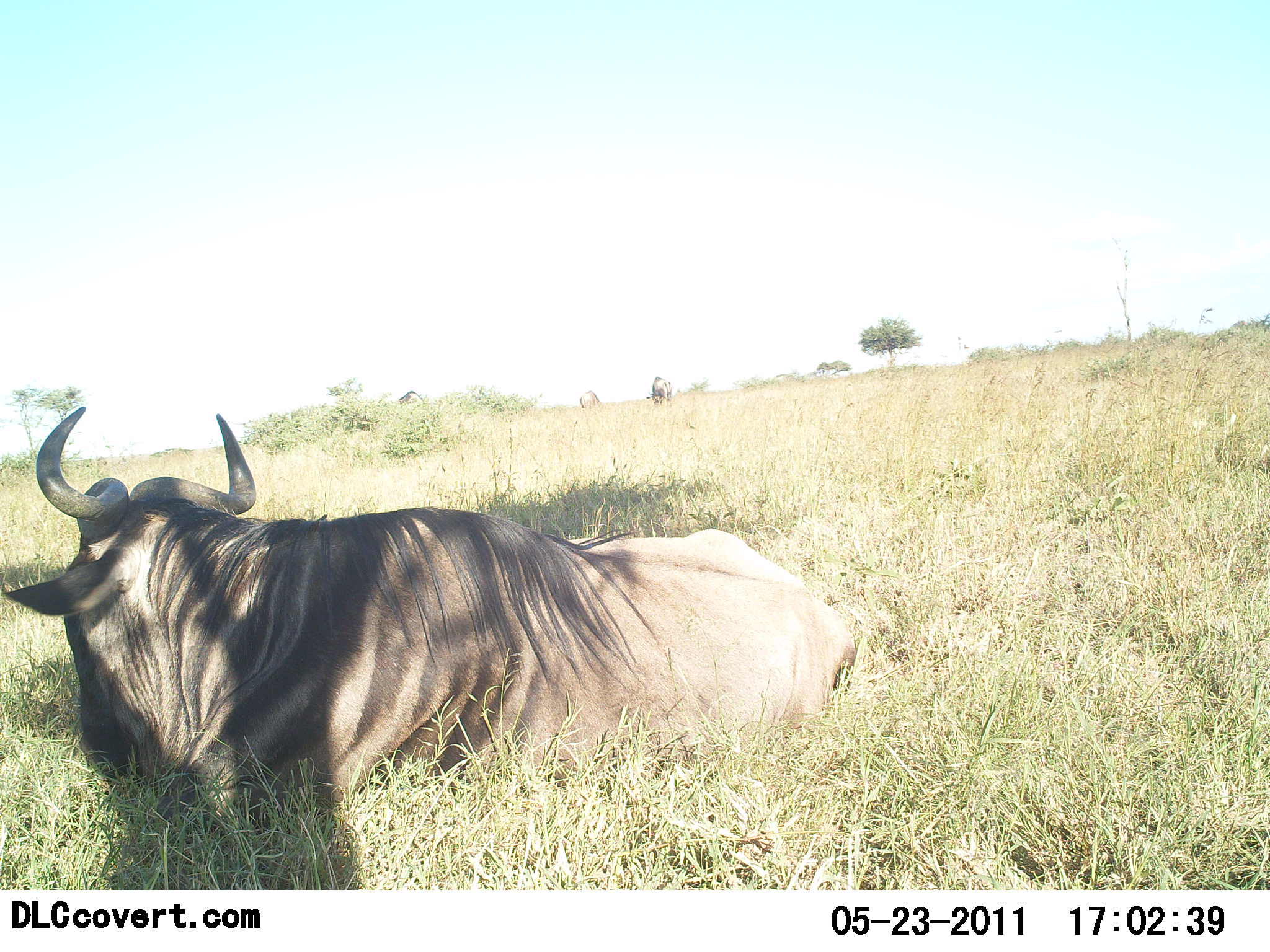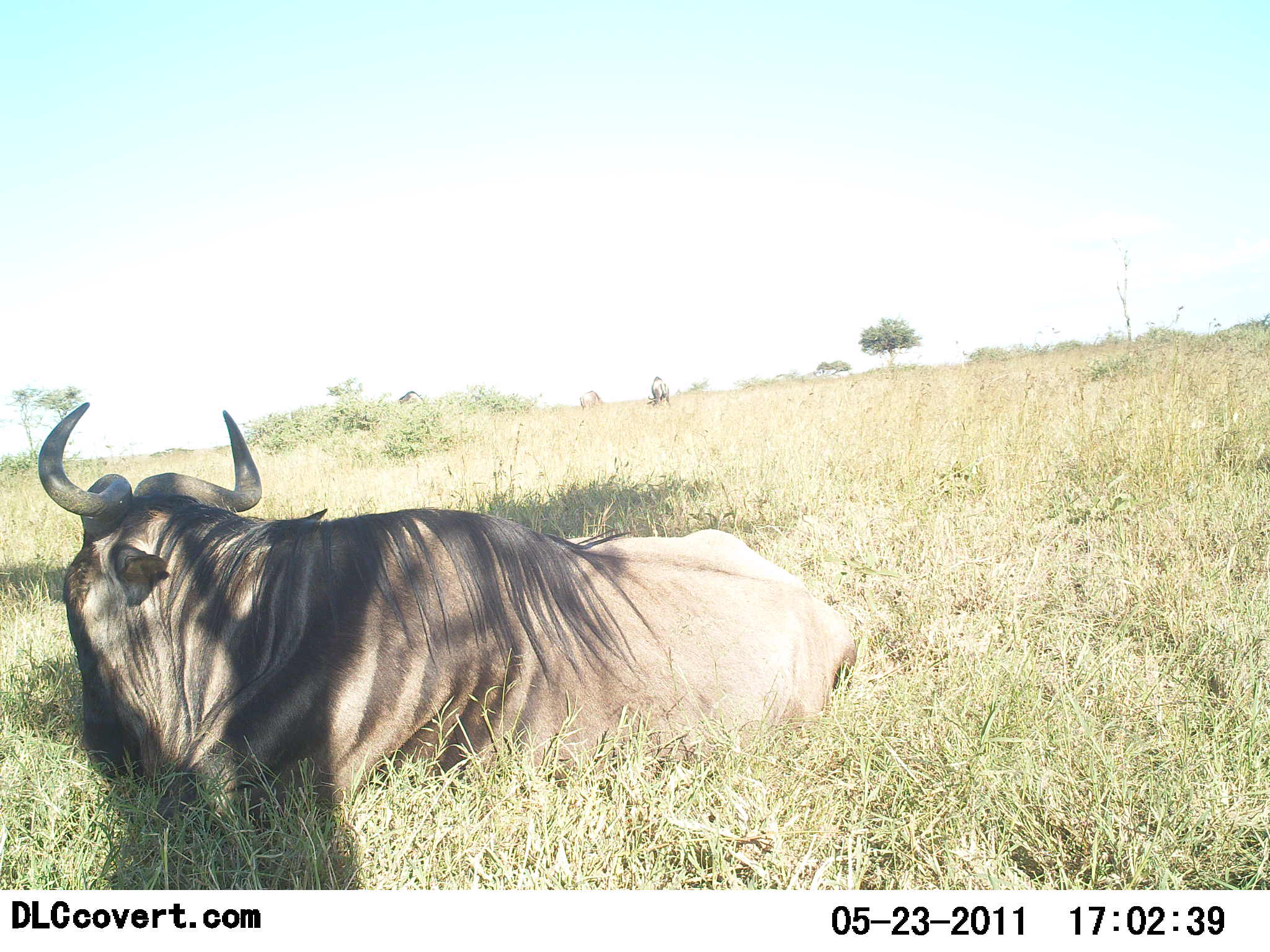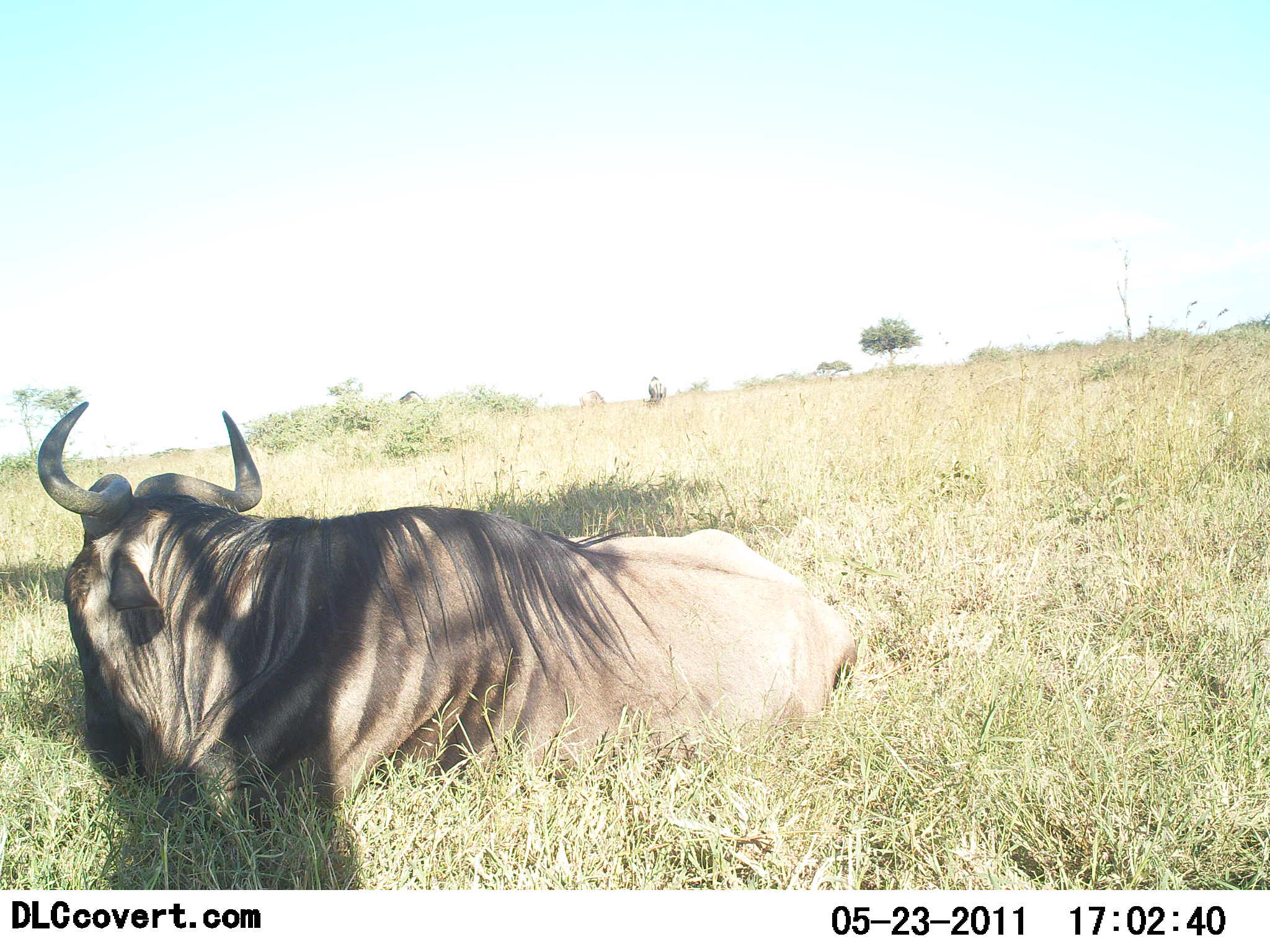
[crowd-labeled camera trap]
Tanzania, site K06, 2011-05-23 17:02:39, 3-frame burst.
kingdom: Animalia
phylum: Chordata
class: Mammalia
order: Artiodactyla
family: Bovidae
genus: Connochaetes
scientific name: Connochaetes taurinus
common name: blue wildebeest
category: wildebeest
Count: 1.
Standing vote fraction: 8%.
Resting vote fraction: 100%.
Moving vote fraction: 8%.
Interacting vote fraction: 0%.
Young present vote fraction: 0%.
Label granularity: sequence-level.